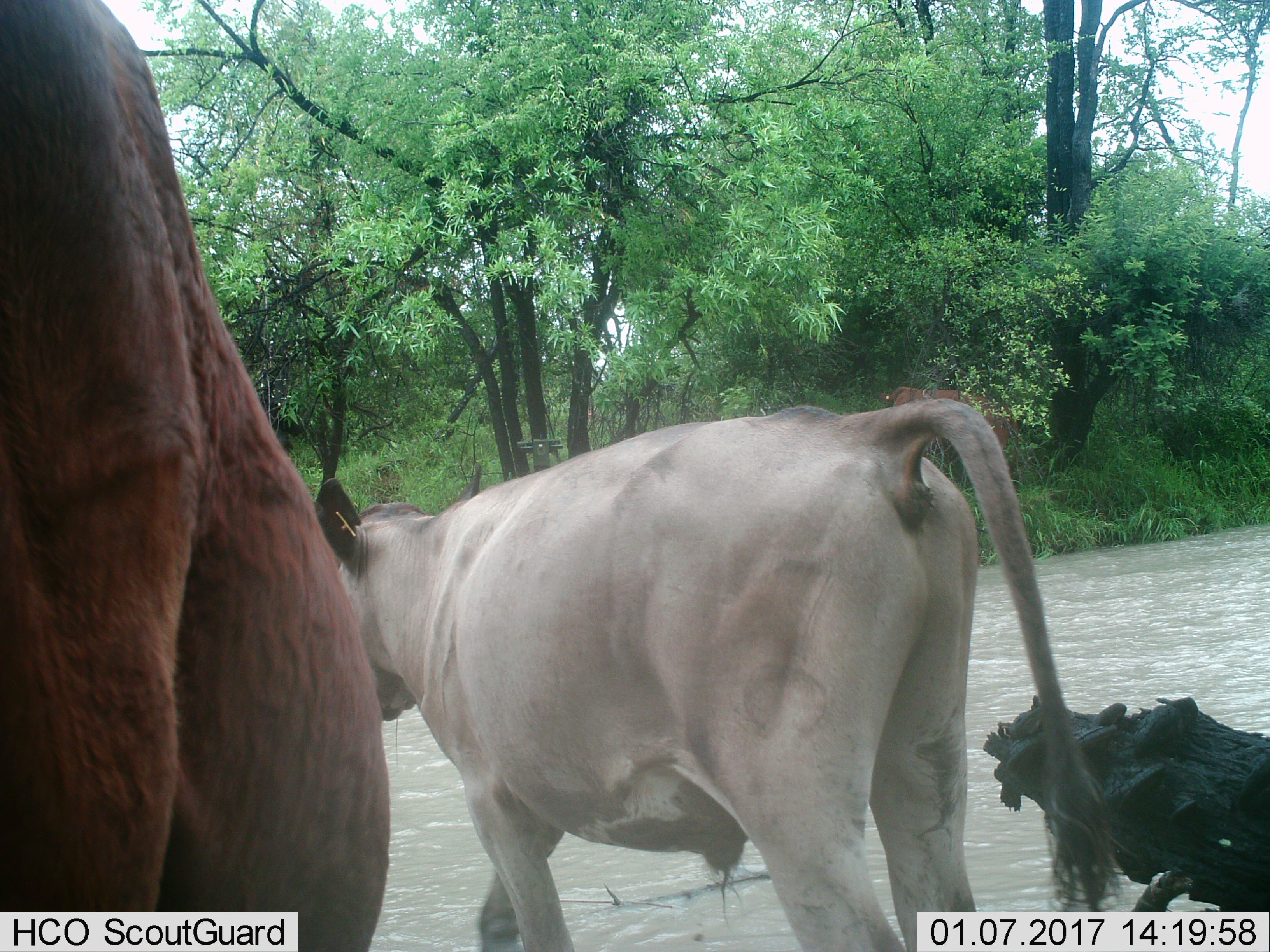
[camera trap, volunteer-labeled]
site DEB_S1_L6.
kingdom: Animalia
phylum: Chordata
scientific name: Vertebrata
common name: domestic animal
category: domesticanimal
Domesticanimal (domestic animal) (Vertebrata), count 2. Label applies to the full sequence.